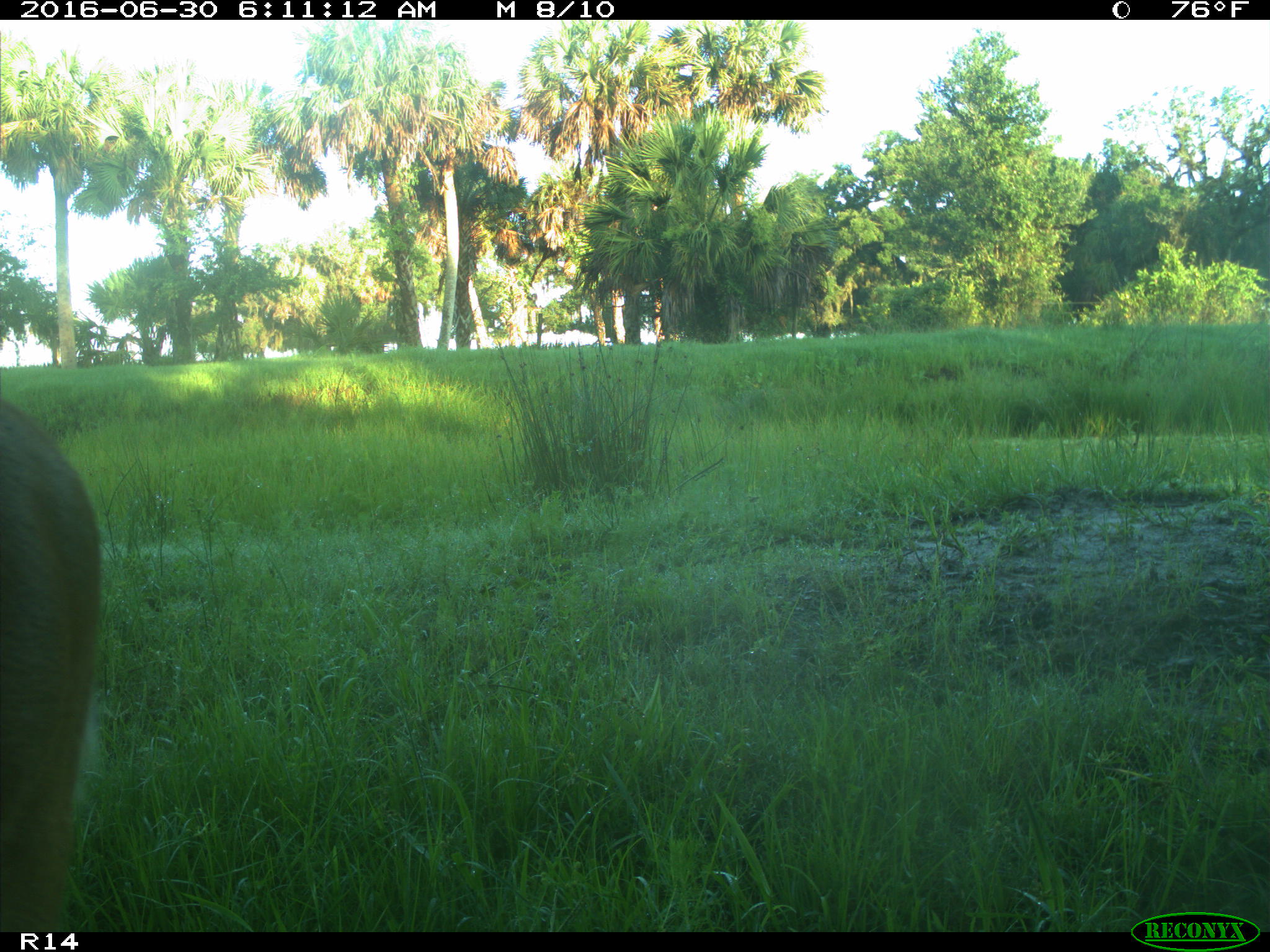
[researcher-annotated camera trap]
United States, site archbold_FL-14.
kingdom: Animalia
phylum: Chordata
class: Mammalia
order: Artiodactyla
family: Cervidae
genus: Odocoileus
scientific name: Odocoileus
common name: deer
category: unidentified deer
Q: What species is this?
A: Unidentified deer (deer) (Odocoileus).